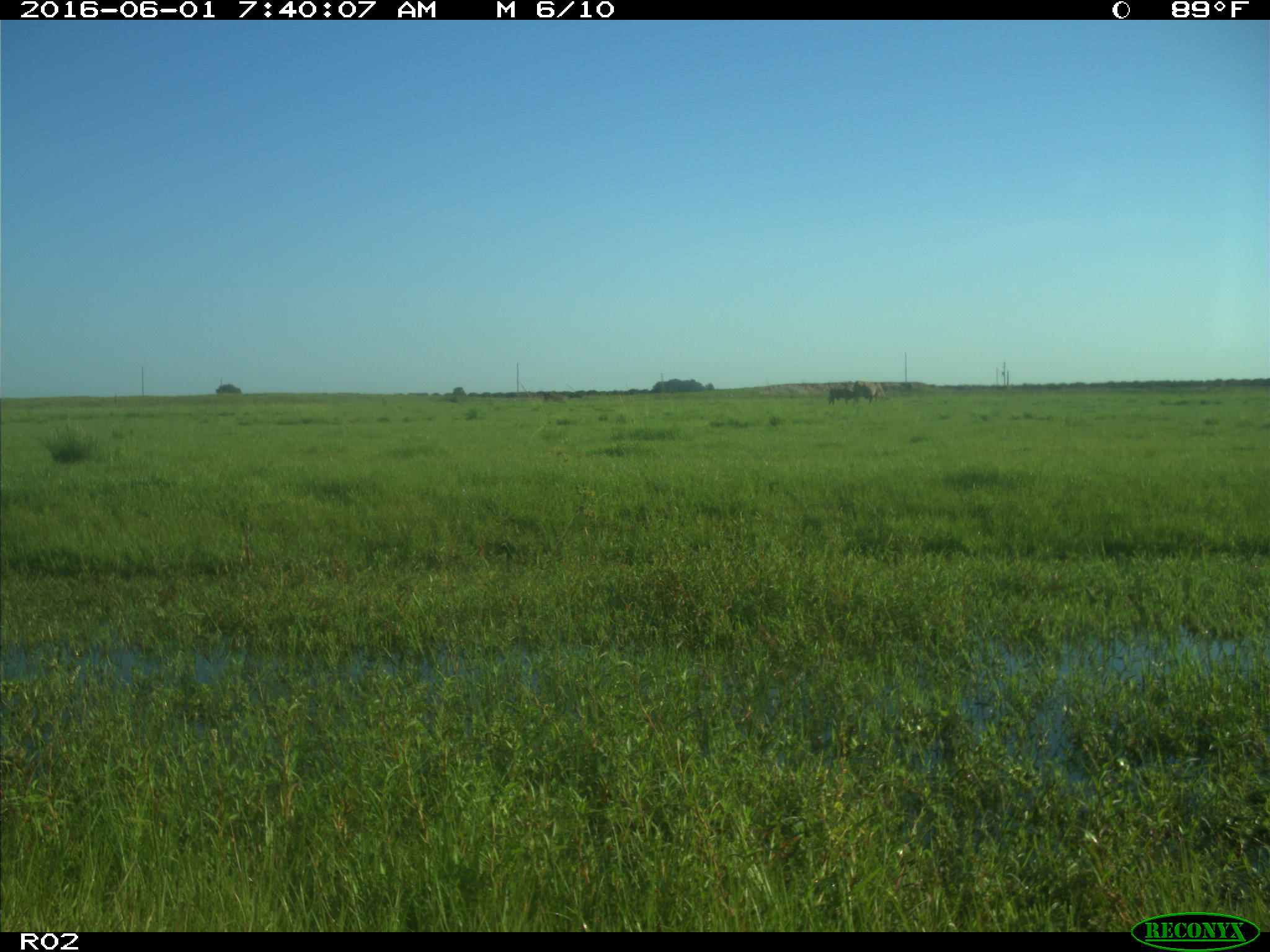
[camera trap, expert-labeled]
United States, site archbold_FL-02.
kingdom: Animalia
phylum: Chordata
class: Mammalia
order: Artiodactyla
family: Bovidae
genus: Bos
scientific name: Bos taurus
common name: domestic cow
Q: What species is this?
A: Bos taurus (domestic cow).